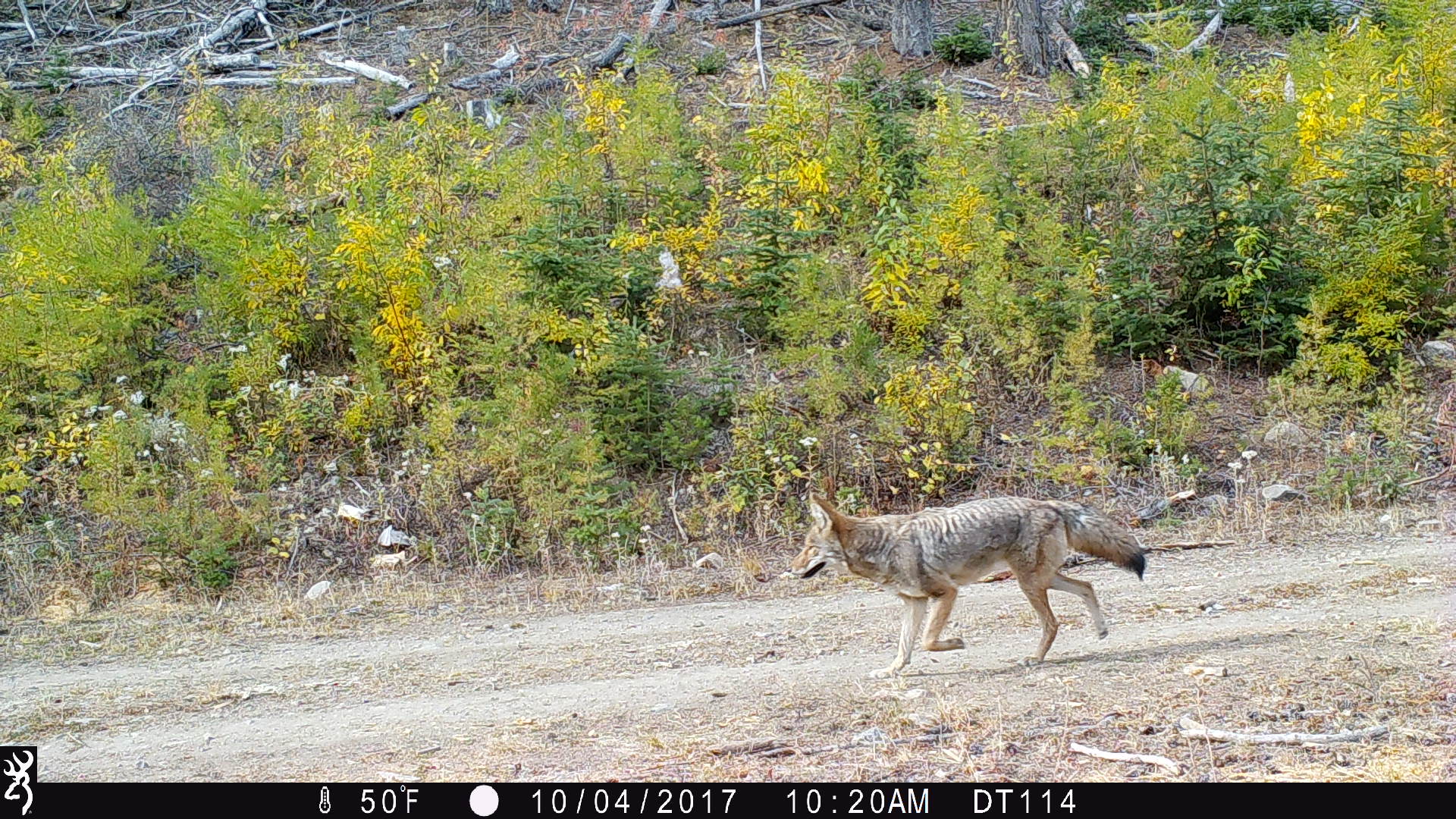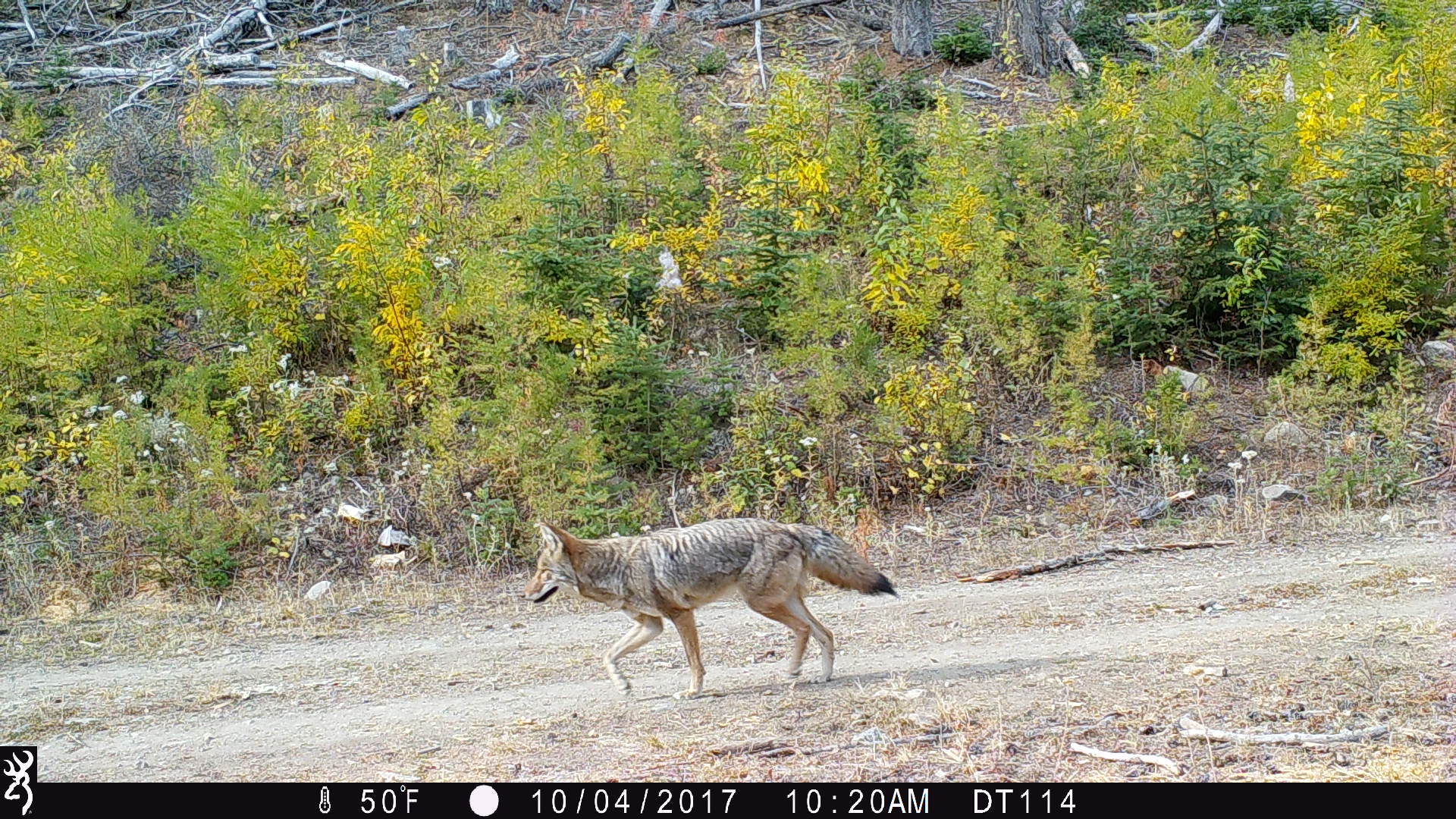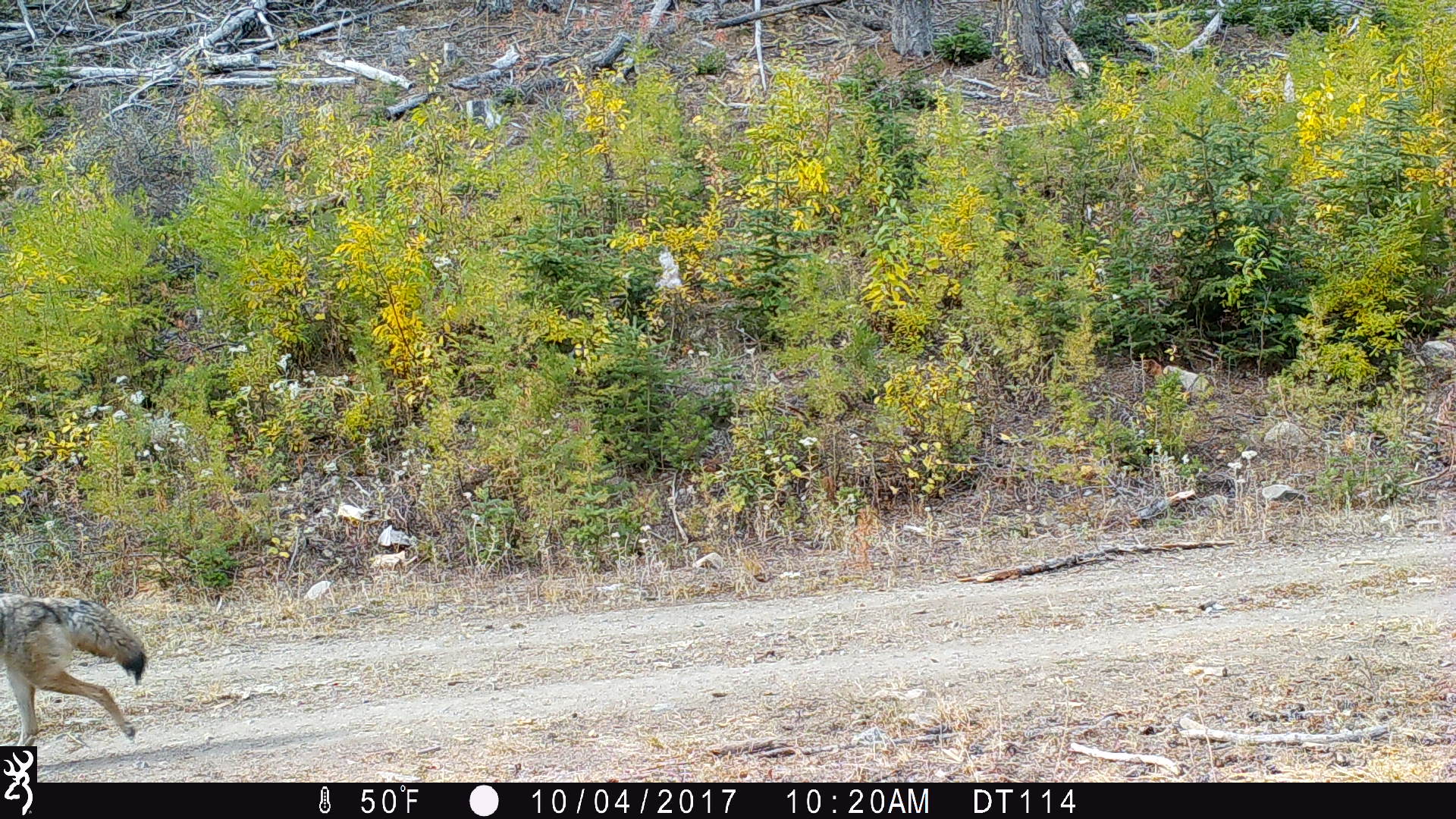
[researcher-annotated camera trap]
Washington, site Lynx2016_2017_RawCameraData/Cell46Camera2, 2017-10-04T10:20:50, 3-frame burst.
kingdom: Animalia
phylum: Chordata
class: Mammalia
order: Carnivora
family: Canidae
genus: Canis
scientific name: Canis latrans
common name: coyote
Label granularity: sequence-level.